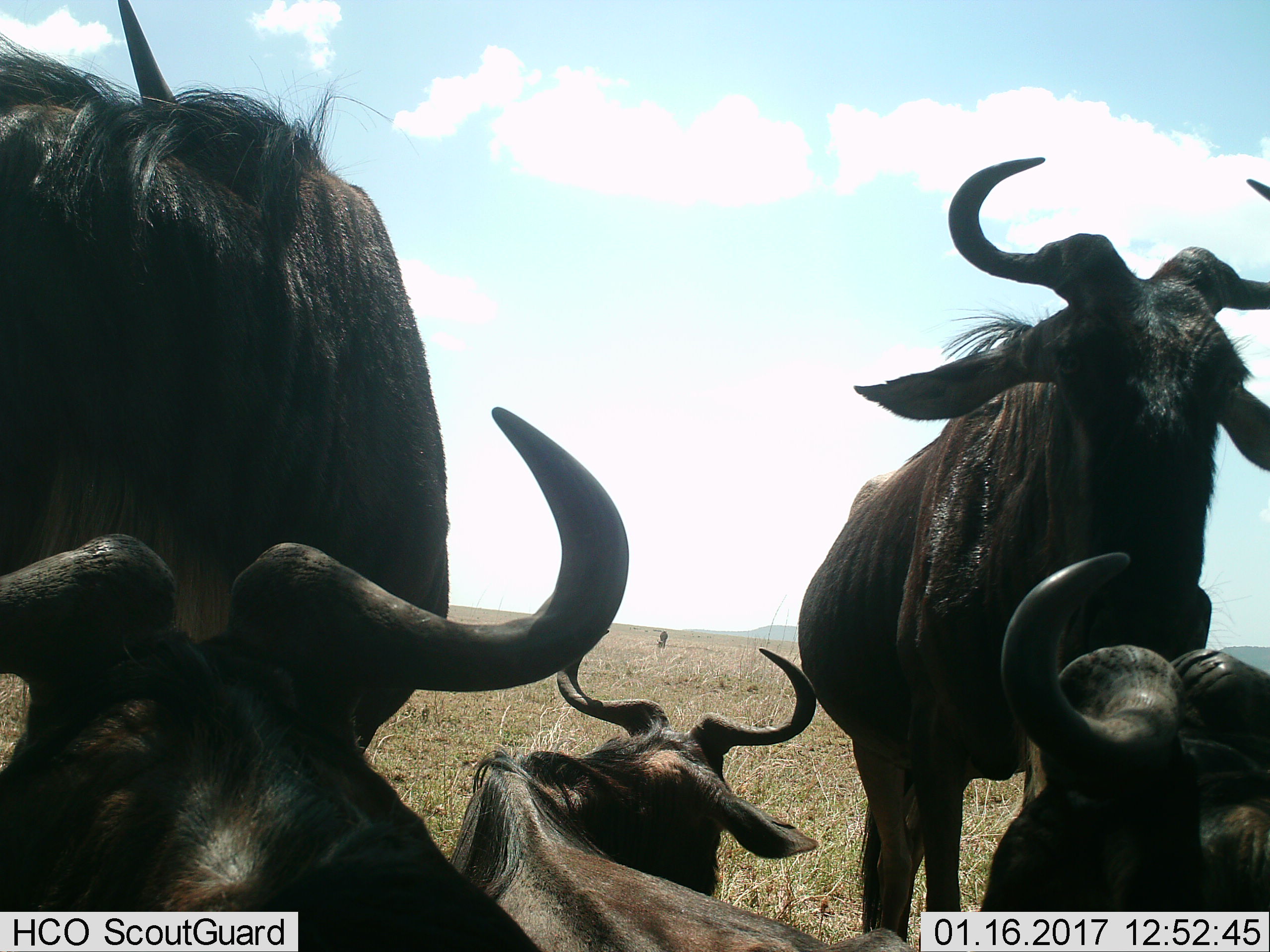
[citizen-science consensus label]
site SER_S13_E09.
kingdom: Animalia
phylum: Chordata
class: Mammalia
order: Artiodactyla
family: Bovidae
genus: Connochaetes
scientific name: Connochaetes taurinus taurinus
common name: blue wildebeest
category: wildebeestblue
Wildebeestblue (blue wildebeest) (Connochaetes taurinus taurinus), count 6. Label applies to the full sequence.